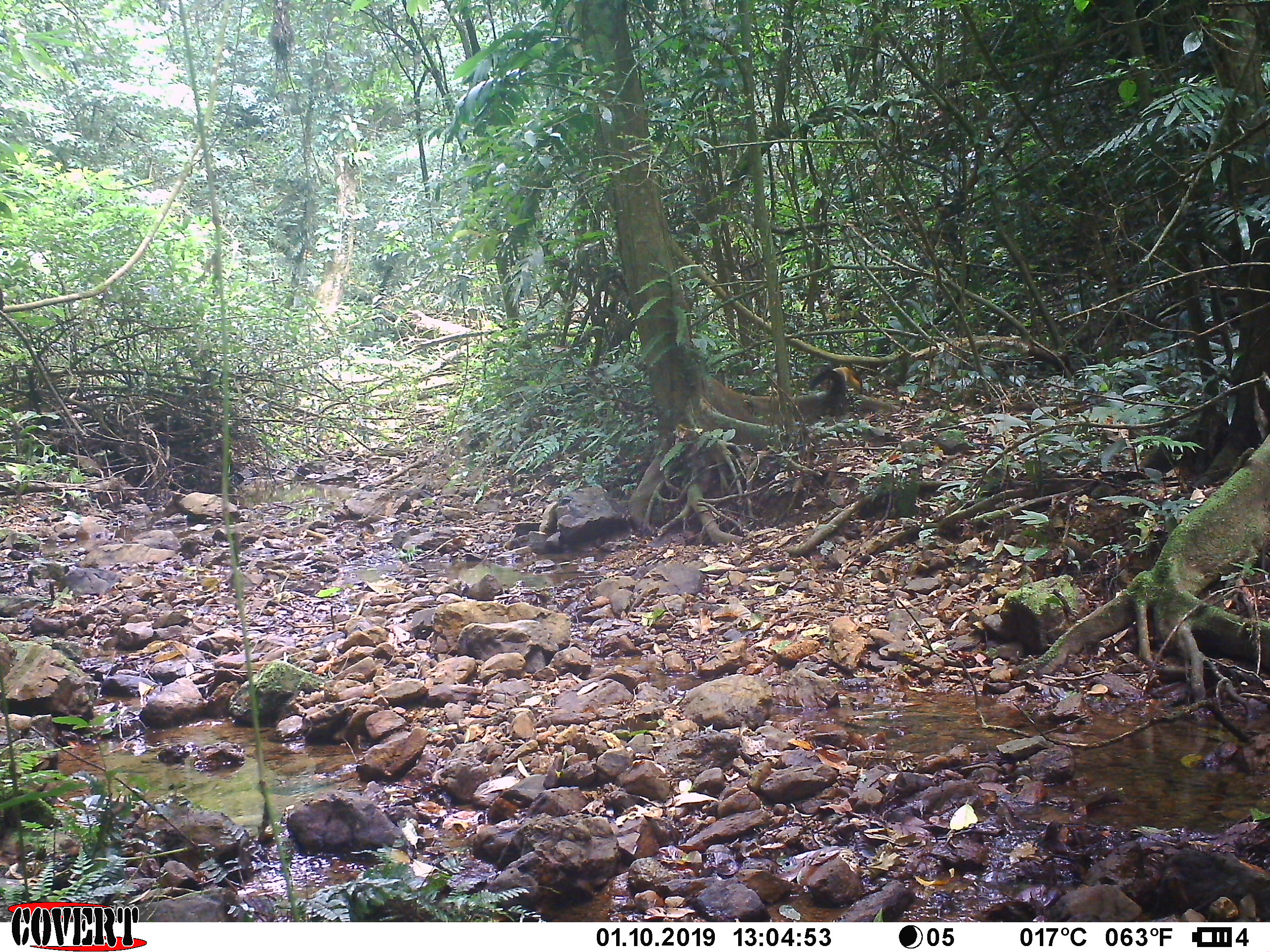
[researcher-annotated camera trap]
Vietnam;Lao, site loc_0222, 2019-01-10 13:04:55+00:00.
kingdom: Animalia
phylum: Chordata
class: Mammalia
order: Carnivora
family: Mustelidae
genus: Martes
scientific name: Martes flavigula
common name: yellow-throated marten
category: yellow throated marten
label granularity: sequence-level